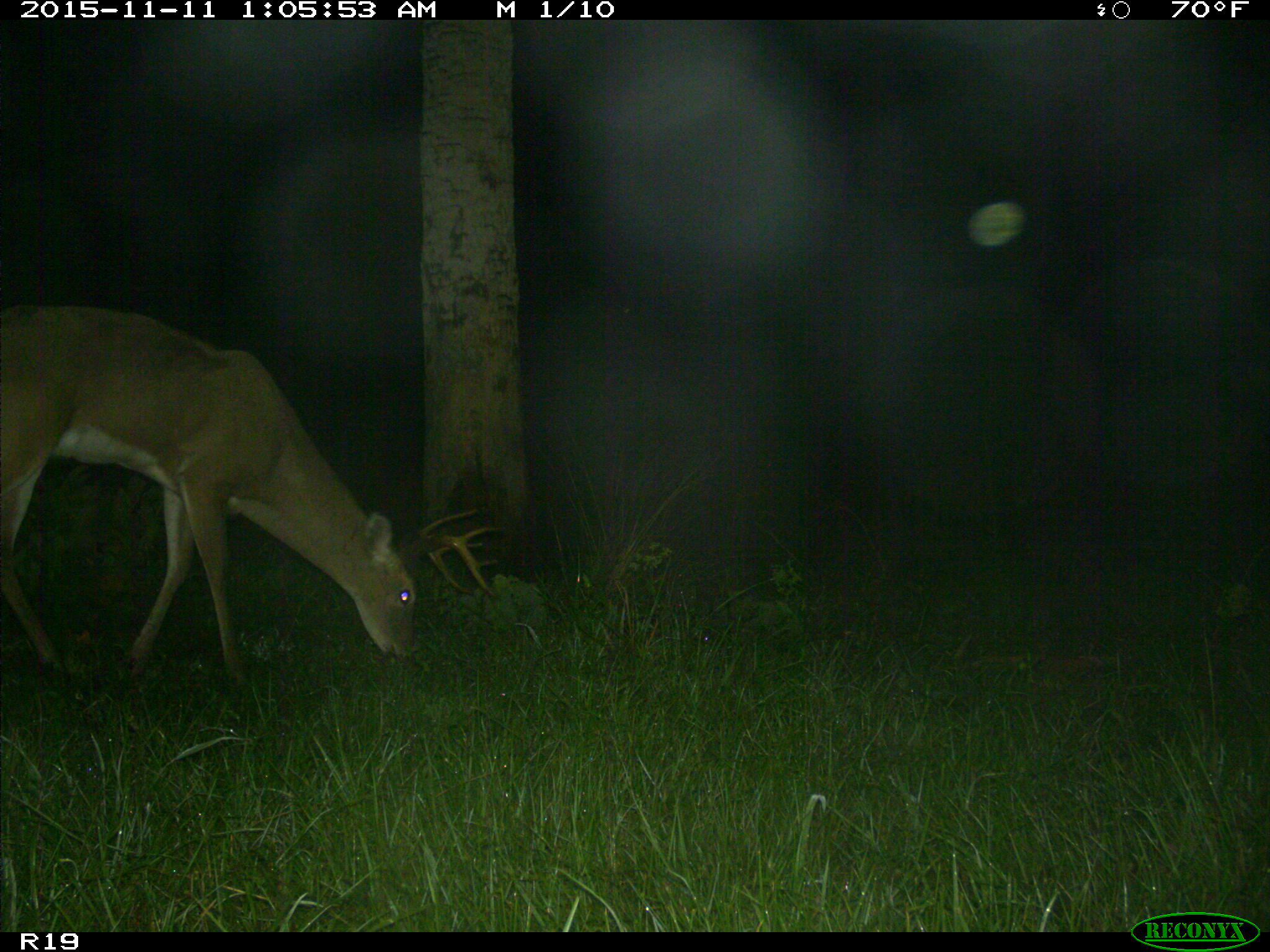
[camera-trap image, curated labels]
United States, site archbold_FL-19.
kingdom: Animalia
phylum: Chordata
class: Mammalia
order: Artiodactyla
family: Cervidae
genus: Odocoileus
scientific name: Odocoileus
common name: deer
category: unidentified deer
Unidentified deer (deer) (Odocoileus).